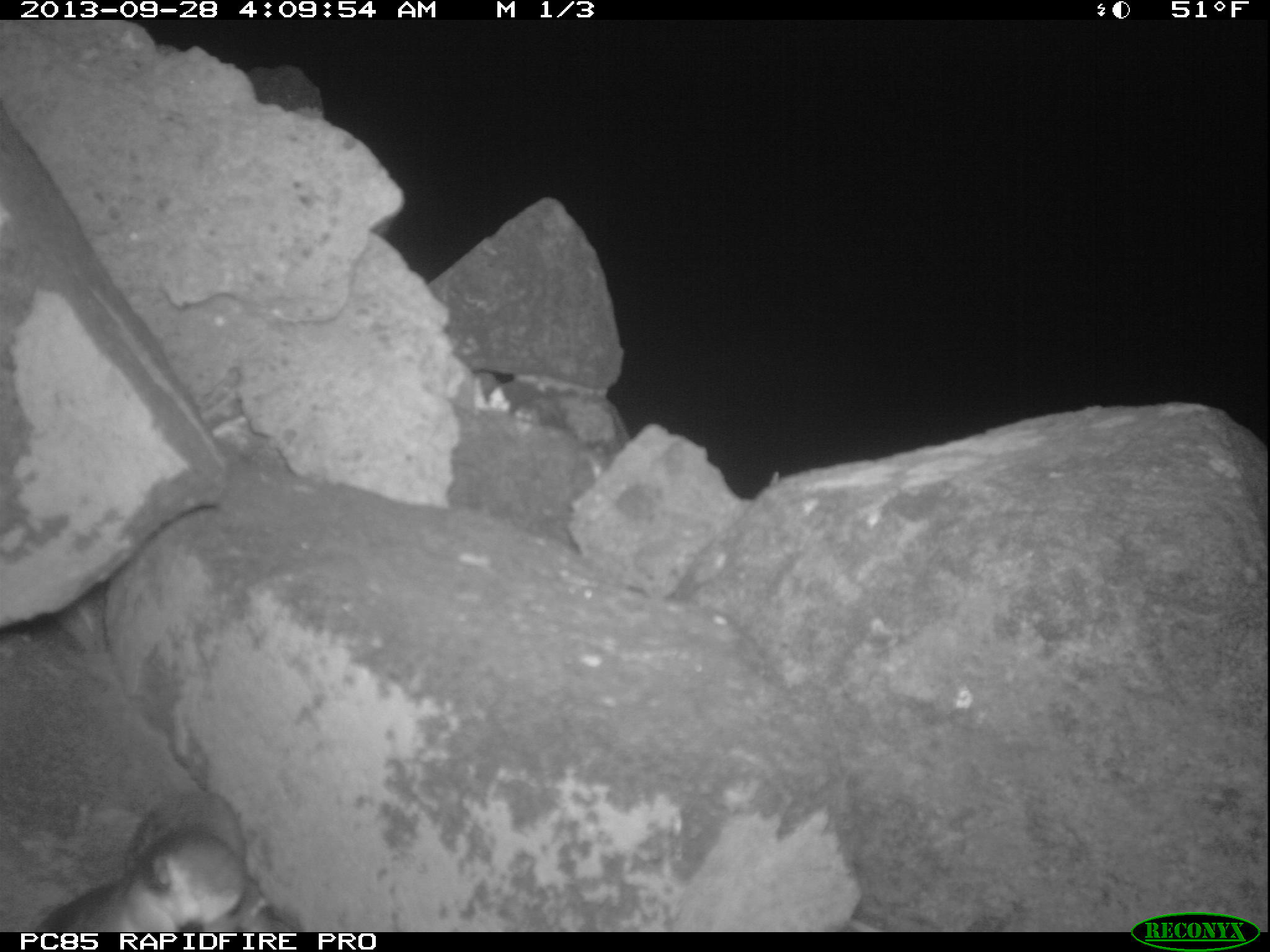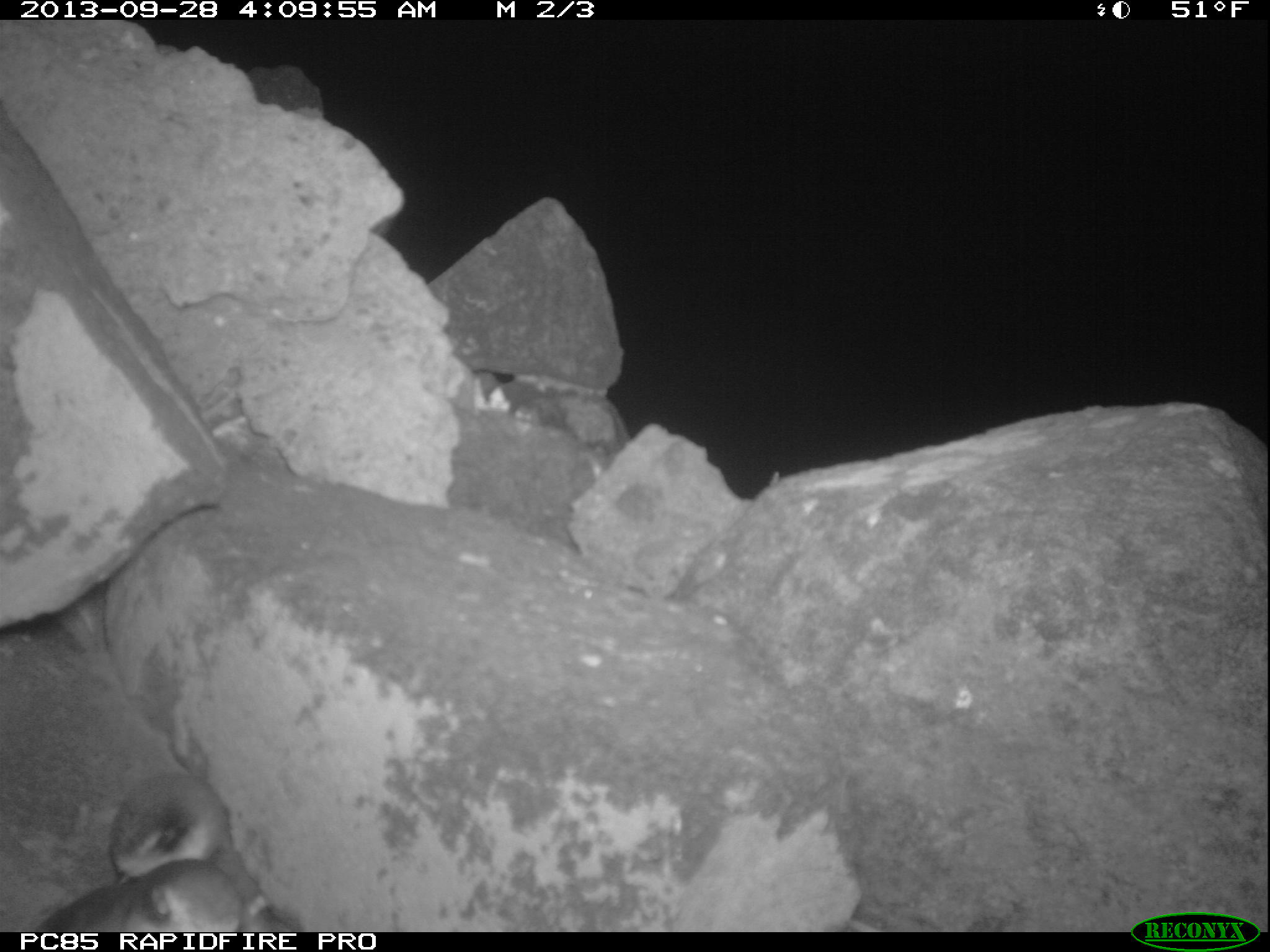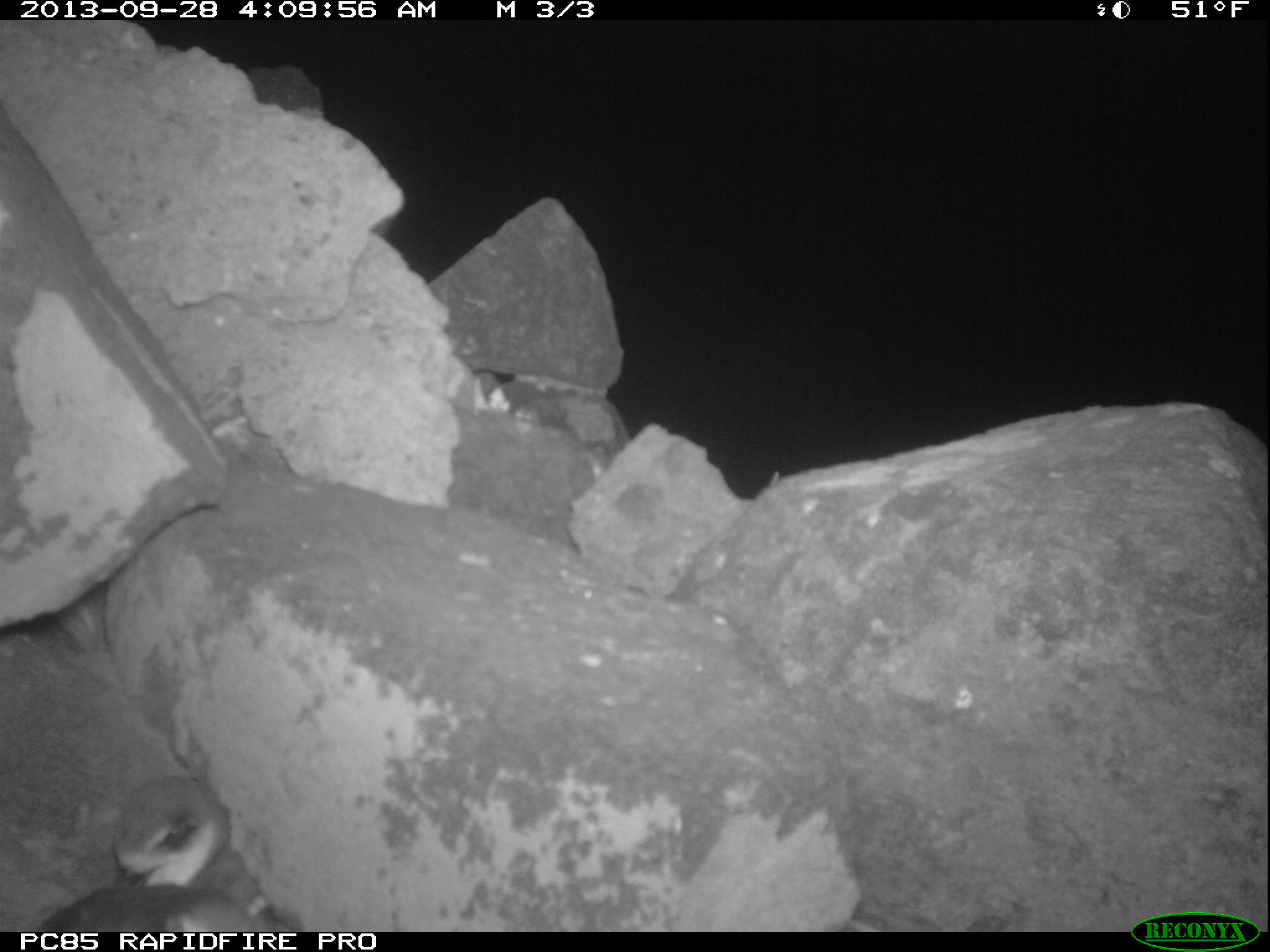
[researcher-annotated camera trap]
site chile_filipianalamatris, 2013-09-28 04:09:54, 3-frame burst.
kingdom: Animalia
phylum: Chordata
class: Aves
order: Procellariiformes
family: Procellariidae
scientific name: Procellariidae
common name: petrel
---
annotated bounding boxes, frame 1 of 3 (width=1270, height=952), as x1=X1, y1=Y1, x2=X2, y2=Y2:
petrel: x1=26, y1=790, x2=280, y2=932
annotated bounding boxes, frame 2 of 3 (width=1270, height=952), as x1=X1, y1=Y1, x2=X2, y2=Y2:
petrel: x1=14, y1=767, x2=291, y2=934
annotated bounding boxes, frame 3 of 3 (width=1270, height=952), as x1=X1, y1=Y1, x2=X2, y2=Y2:
petrel: x1=21, y1=770, x2=275, y2=933